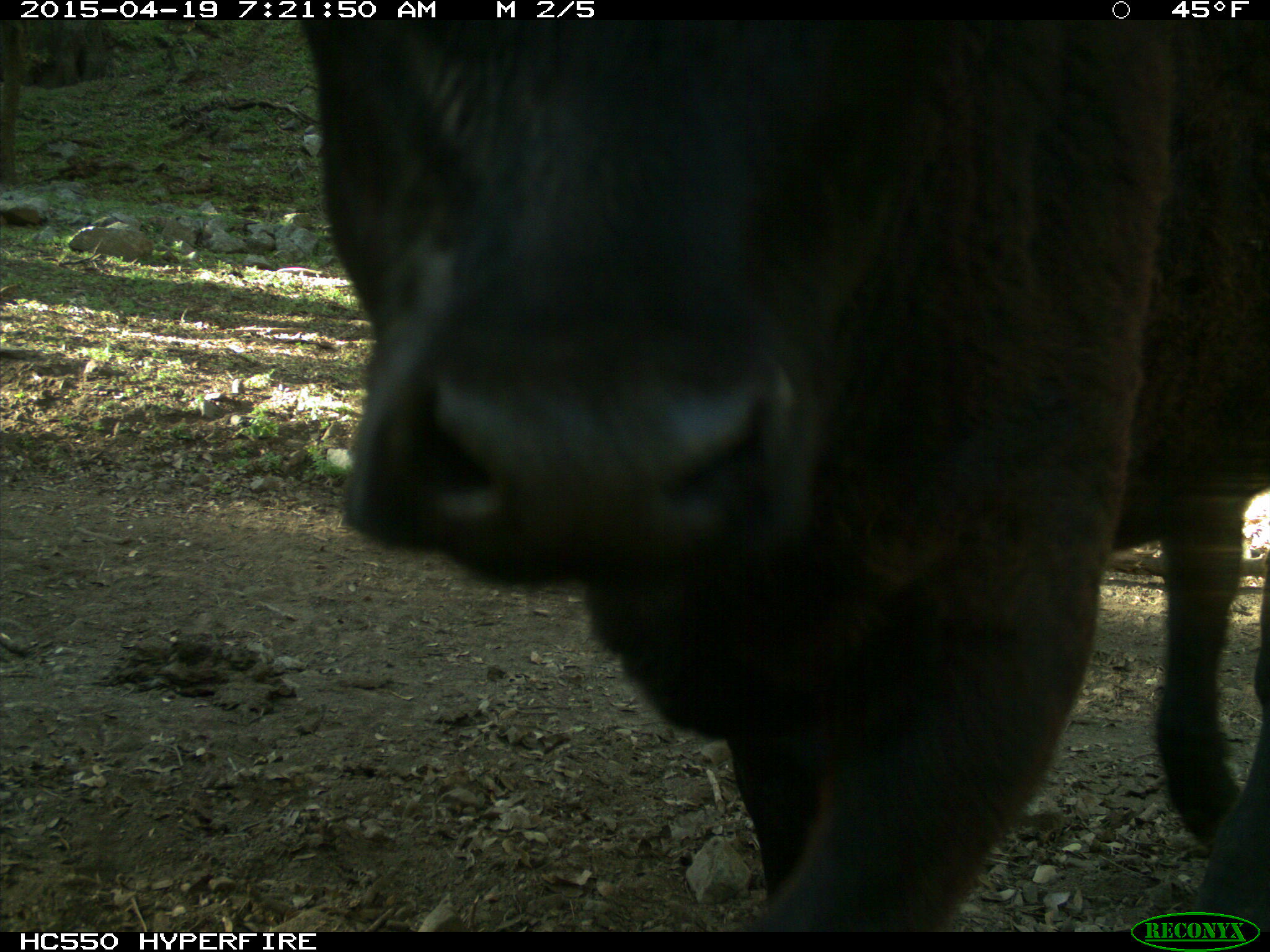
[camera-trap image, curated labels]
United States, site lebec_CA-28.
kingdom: Animalia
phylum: Chordata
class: Mammalia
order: Artiodactyla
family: Bovidae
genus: Bos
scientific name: Bos taurus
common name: domestic cow